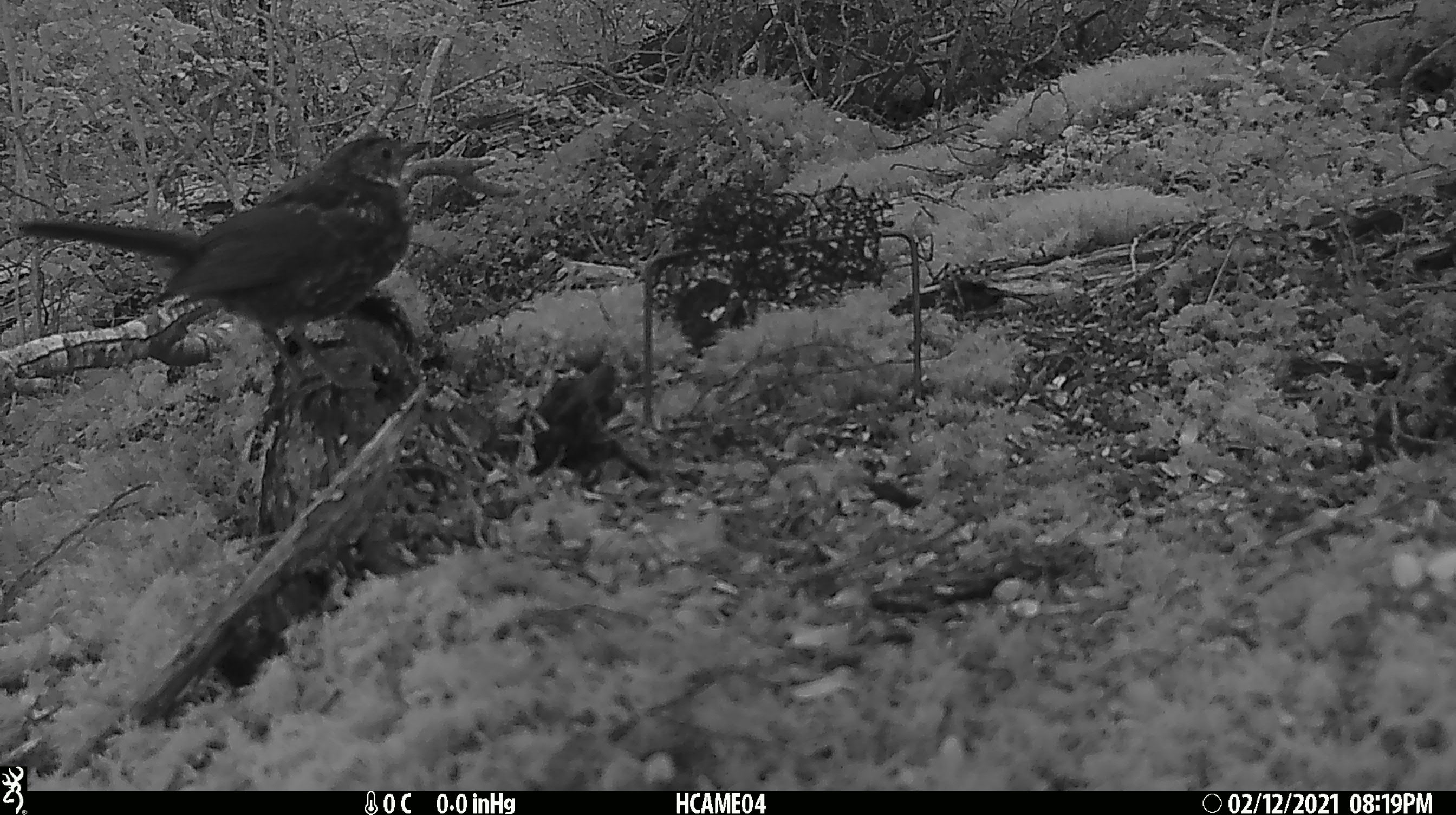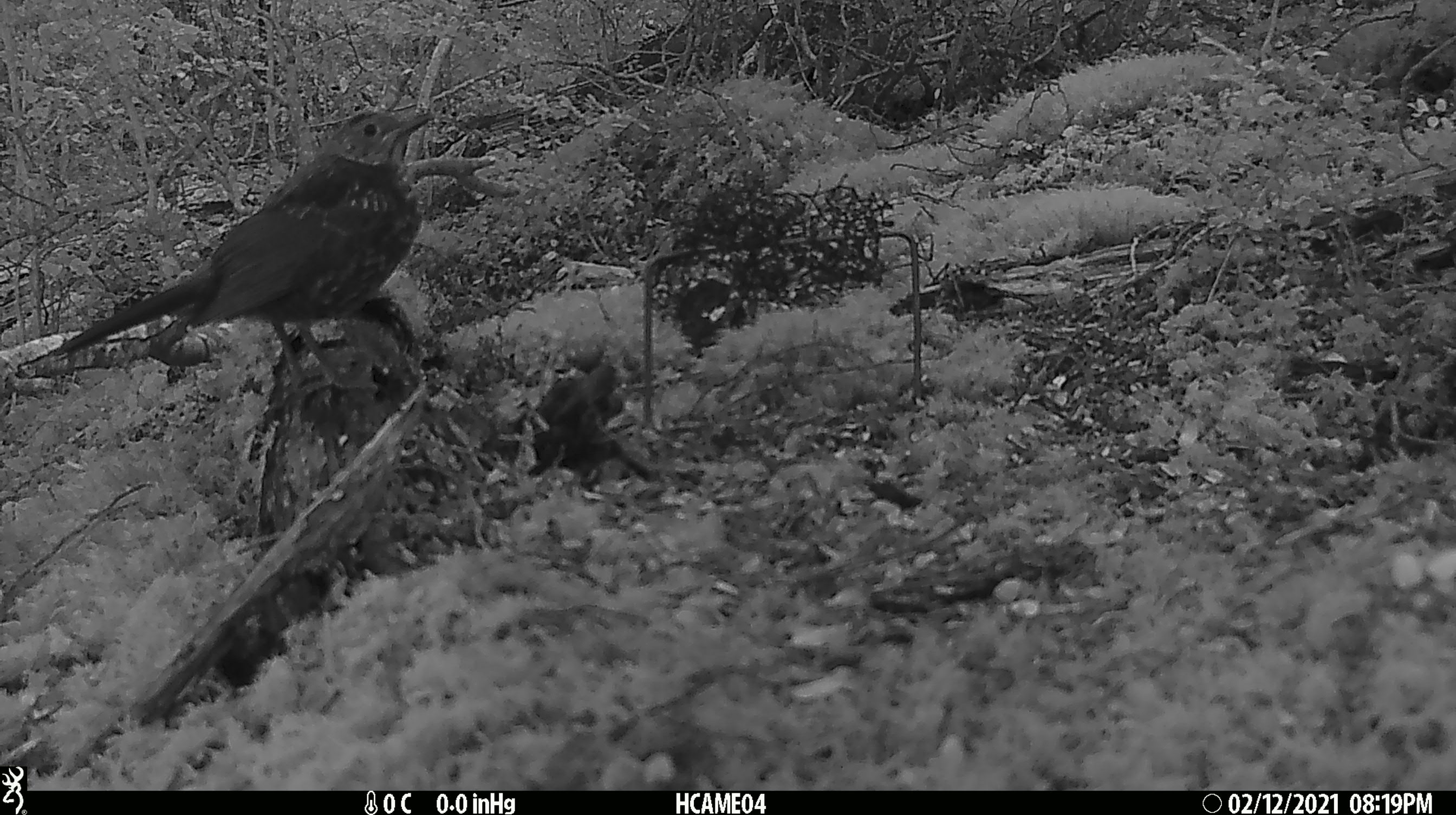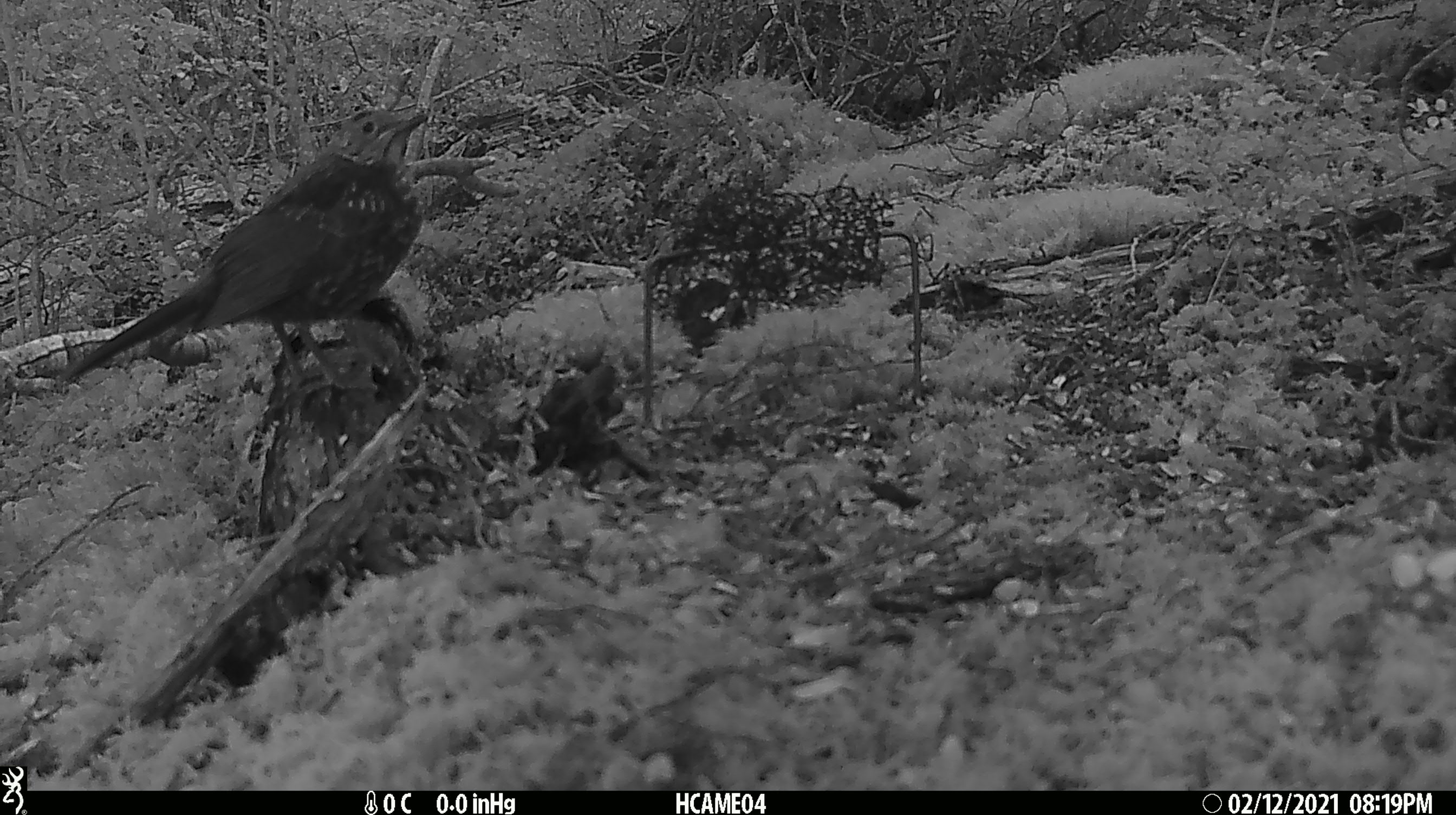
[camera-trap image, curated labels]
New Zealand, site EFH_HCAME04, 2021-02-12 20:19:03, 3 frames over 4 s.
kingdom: Animalia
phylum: Chordata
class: Aves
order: Passeriformes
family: Turdidae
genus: Turdus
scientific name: Turdus merula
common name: eurasian blackbird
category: blackbird